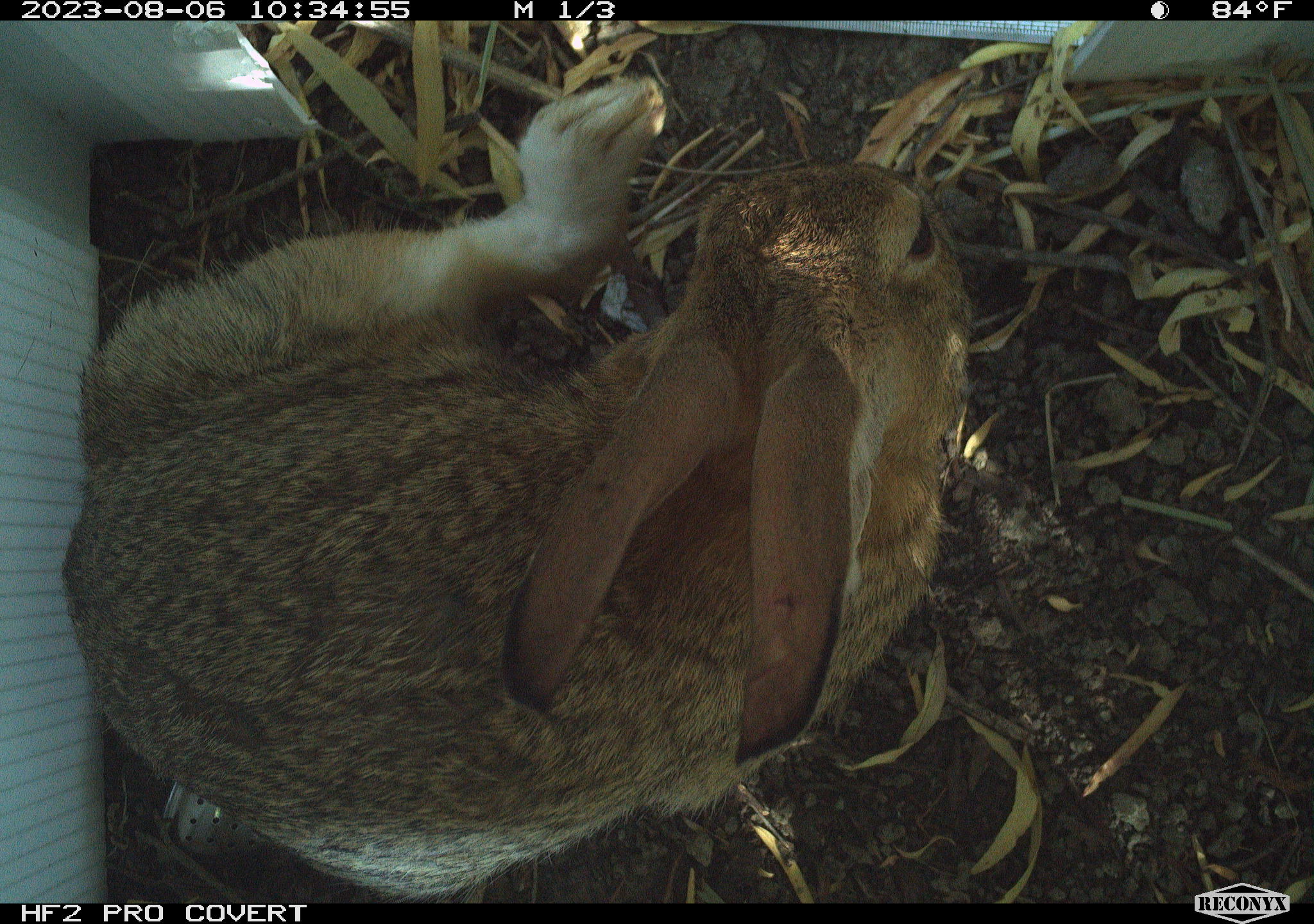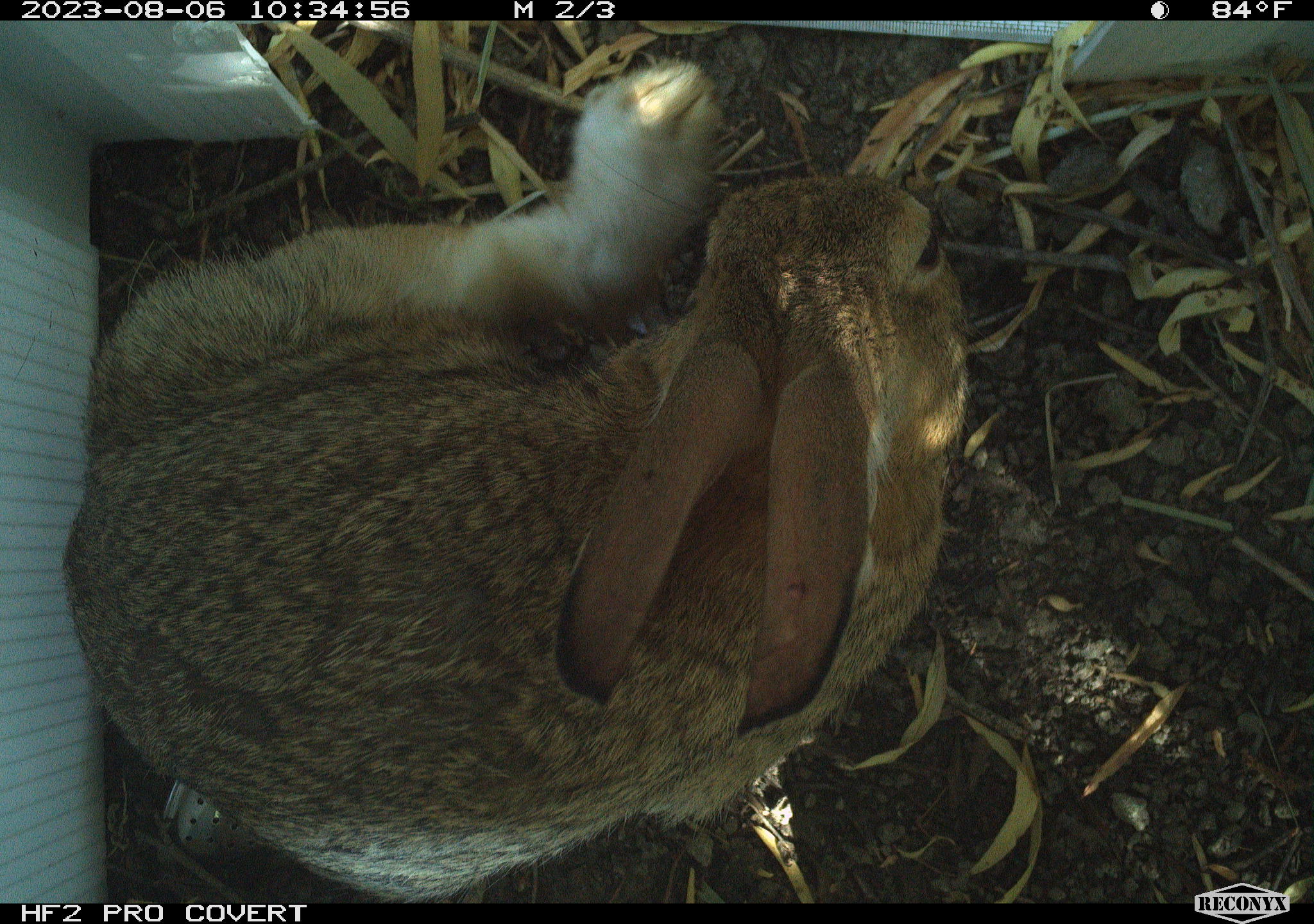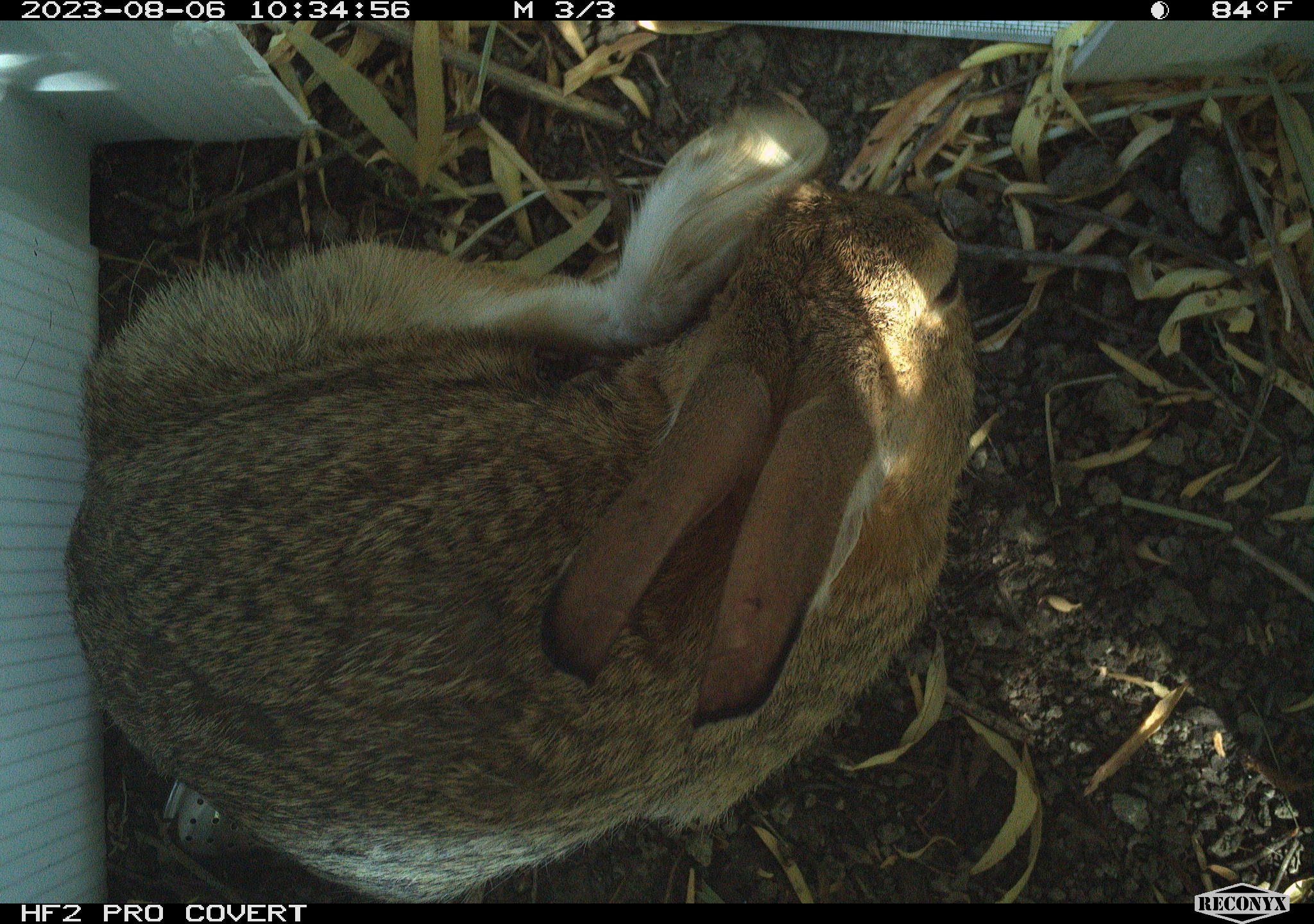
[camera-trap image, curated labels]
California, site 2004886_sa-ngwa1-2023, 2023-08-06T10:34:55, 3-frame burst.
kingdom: Animalia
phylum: Chordata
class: Mammalia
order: Lagomorpha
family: Leporidae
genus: Sylvilagus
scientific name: Sylvilagus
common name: cottontail rabbits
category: sylvilagus species